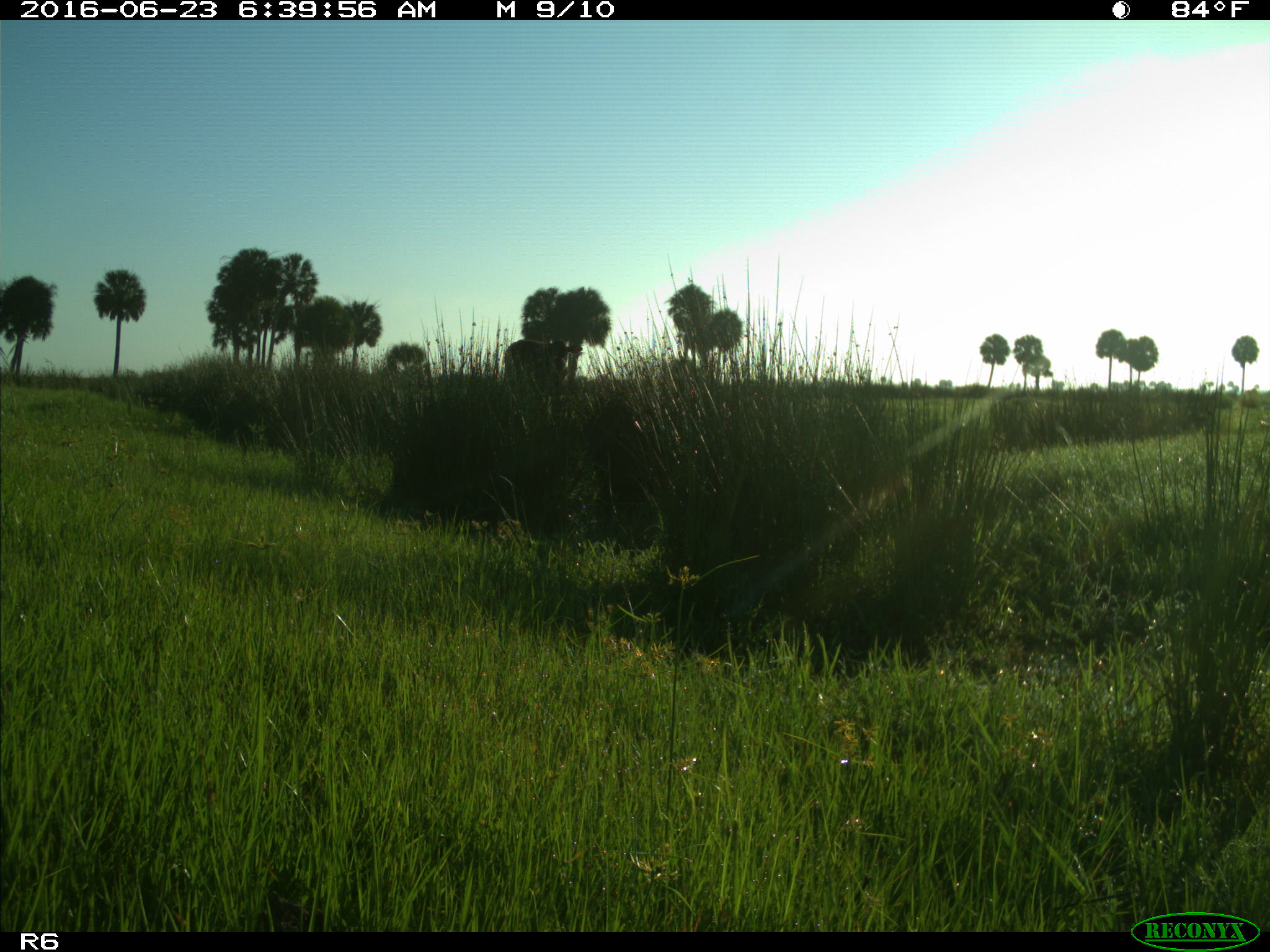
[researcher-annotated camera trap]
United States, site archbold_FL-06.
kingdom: Animalia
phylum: Chordata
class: Mammalia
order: Artiodactyla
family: Bovidae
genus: Bos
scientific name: Bos taurus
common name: domestic cow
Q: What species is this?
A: Bos taurus (domestic cow).